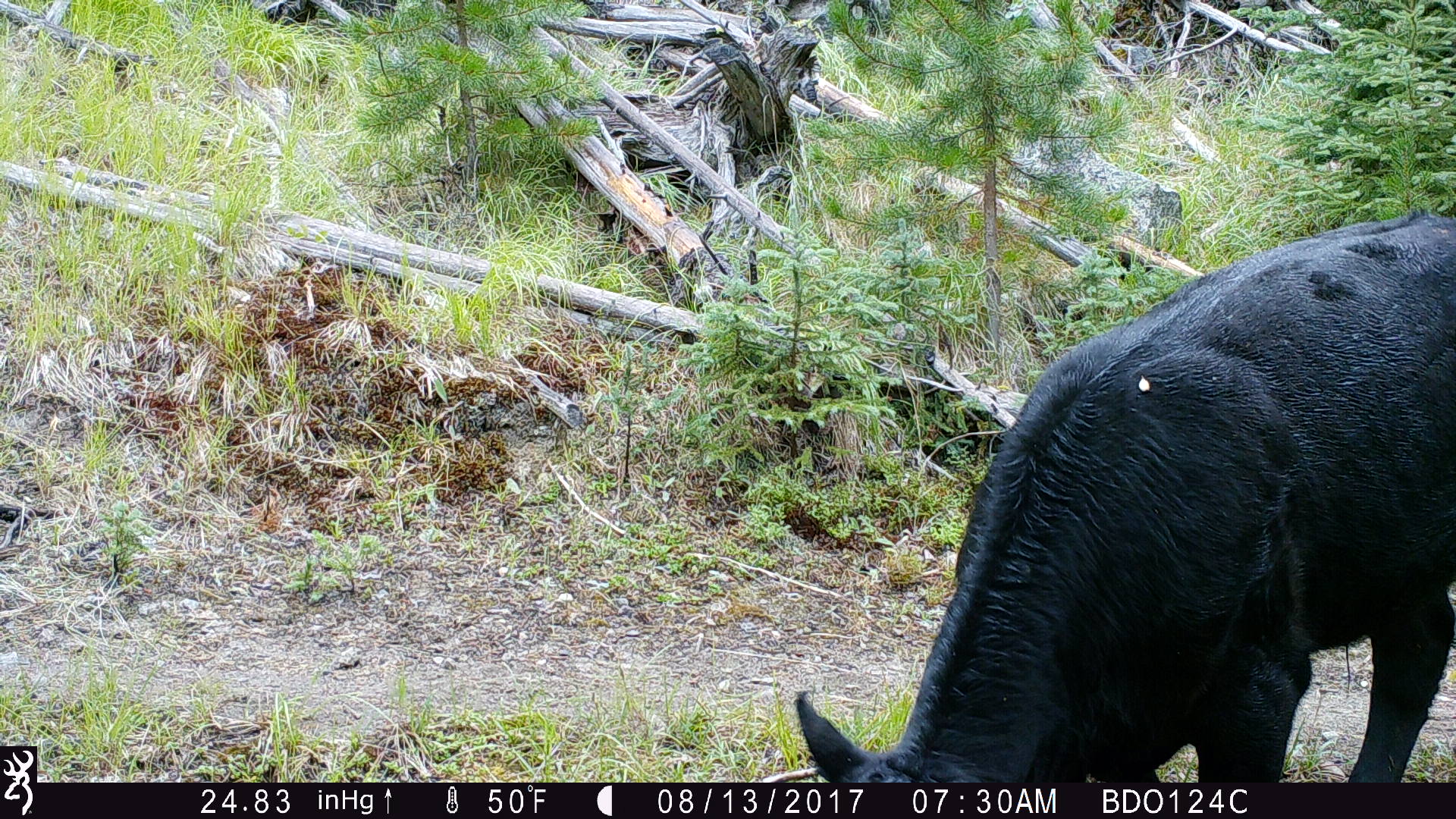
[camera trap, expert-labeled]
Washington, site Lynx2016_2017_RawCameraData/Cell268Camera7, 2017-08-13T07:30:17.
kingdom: Animalia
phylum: Chordata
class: Mammalia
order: Artiodactyla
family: Bovidae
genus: Bos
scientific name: Bos taurus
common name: domestic cattle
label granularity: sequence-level